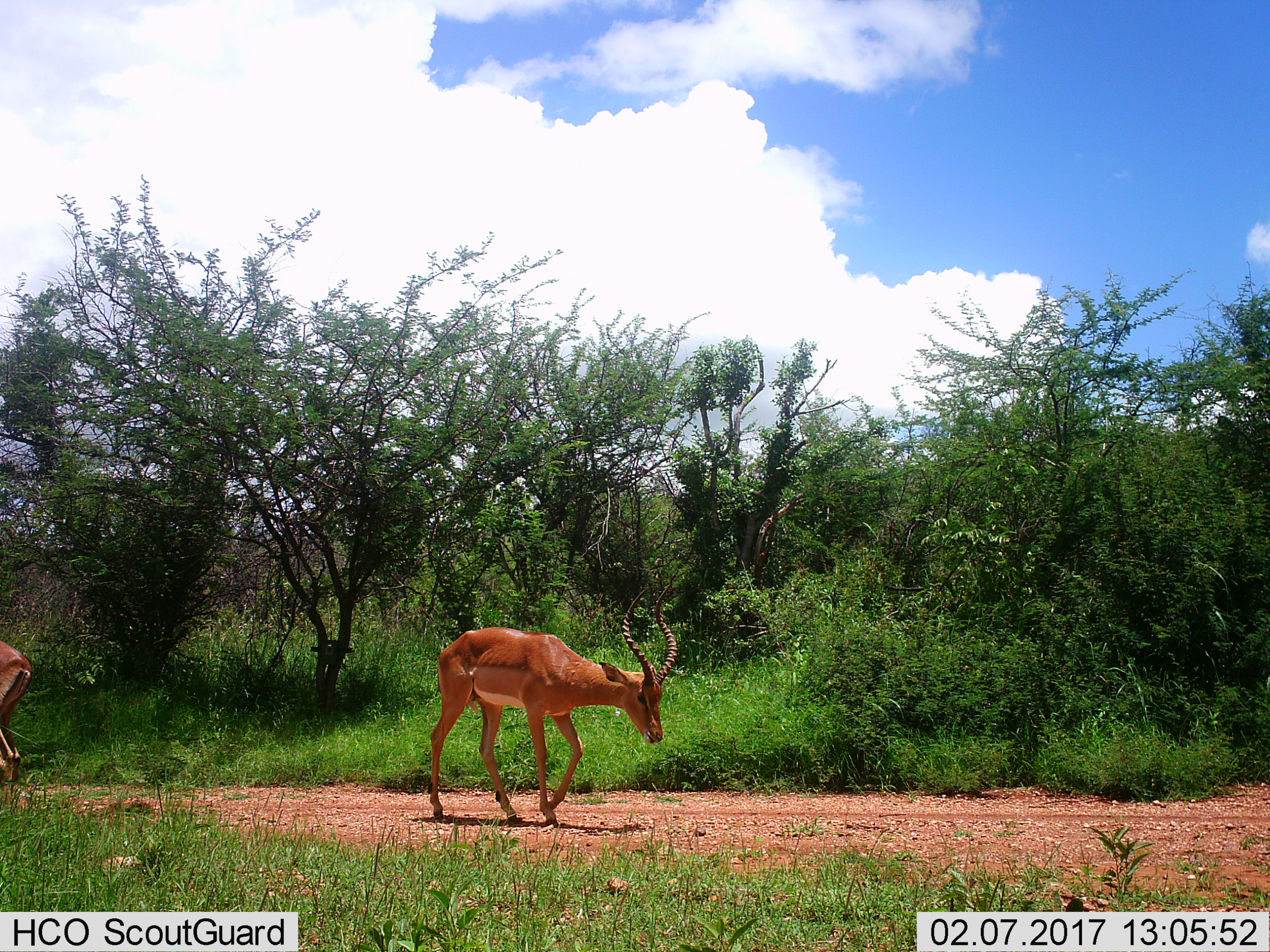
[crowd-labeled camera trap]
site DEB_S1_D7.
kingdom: Animalia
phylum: Chordata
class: Mammalia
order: Artiodactyla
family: Bovidae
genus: Aepyceros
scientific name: Aepyceros melampus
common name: impala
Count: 2.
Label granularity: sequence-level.